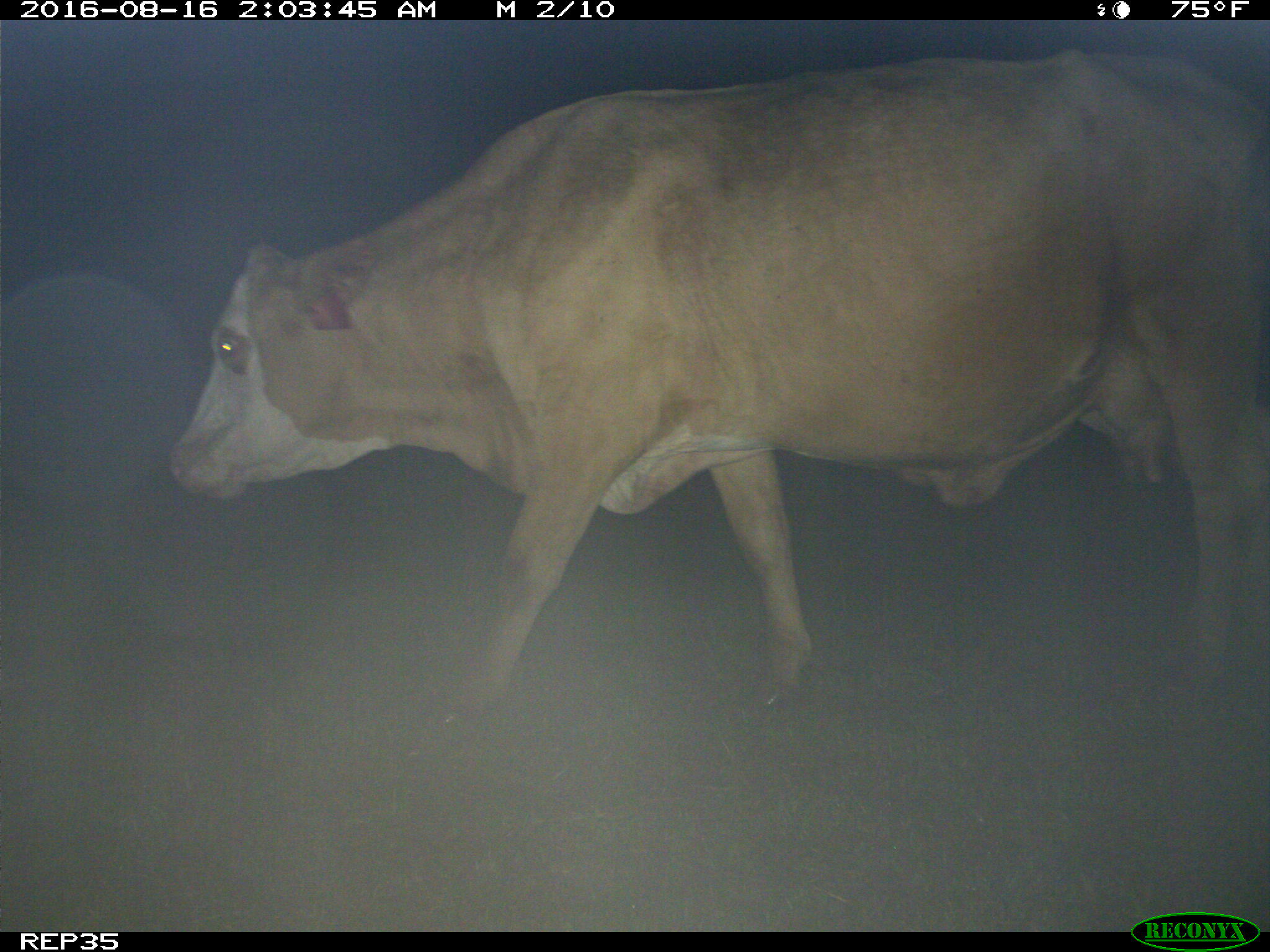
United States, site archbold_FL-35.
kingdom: Animalia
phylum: Chordata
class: Mammalia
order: Artiodactyla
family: Bovidae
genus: Bos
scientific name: Bos taurus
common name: domestic cow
Bos taurus (domestic cow).